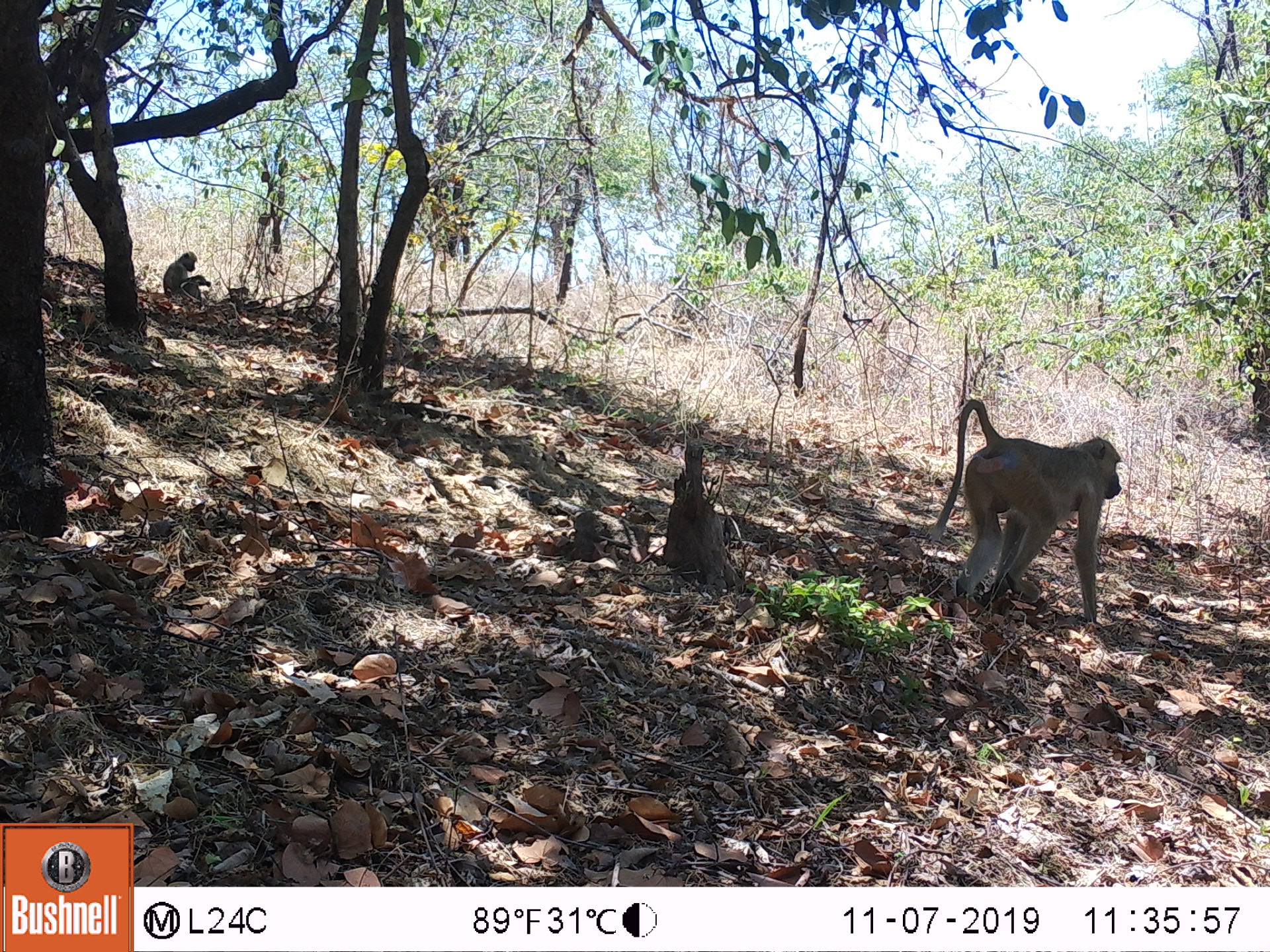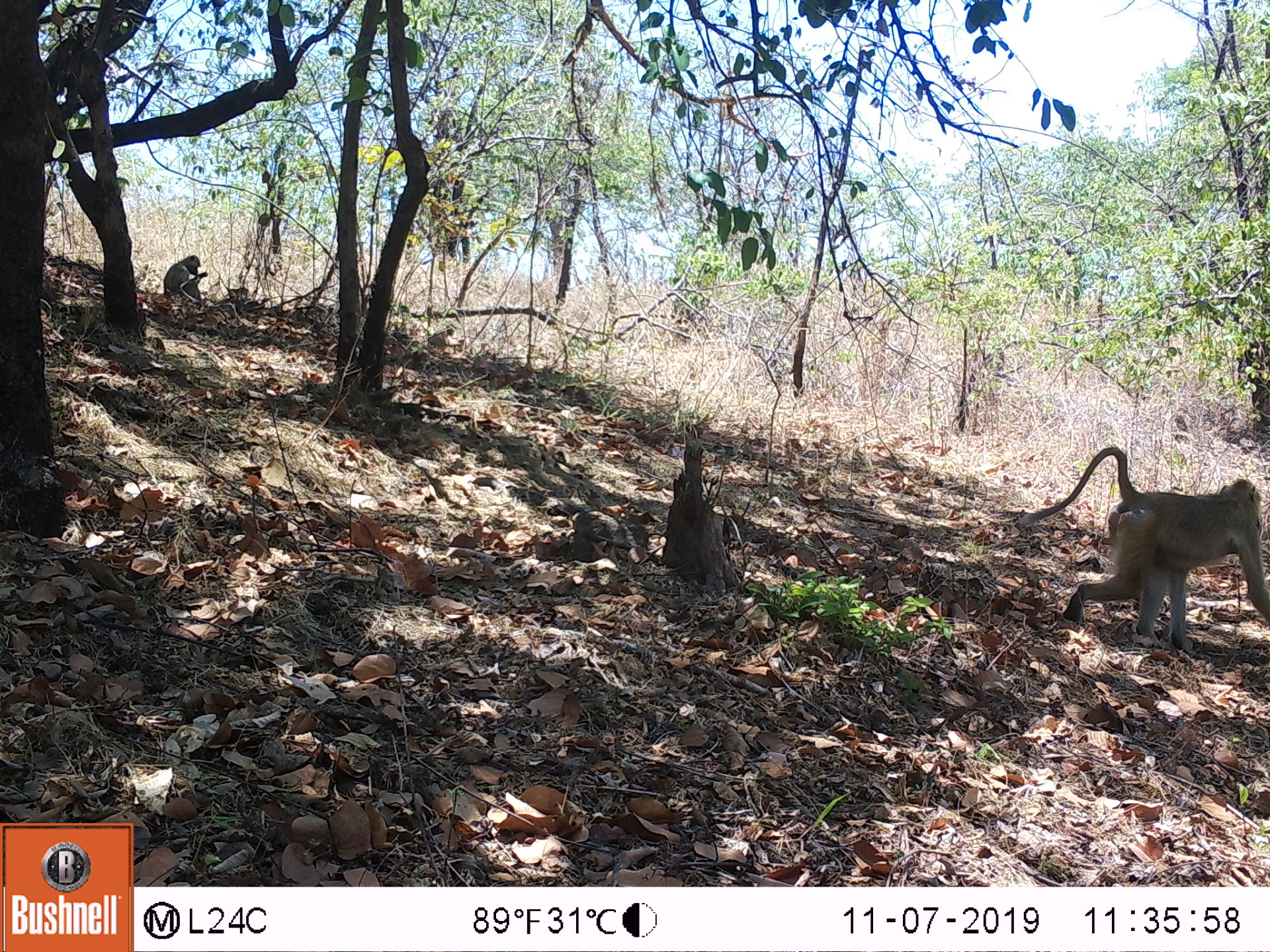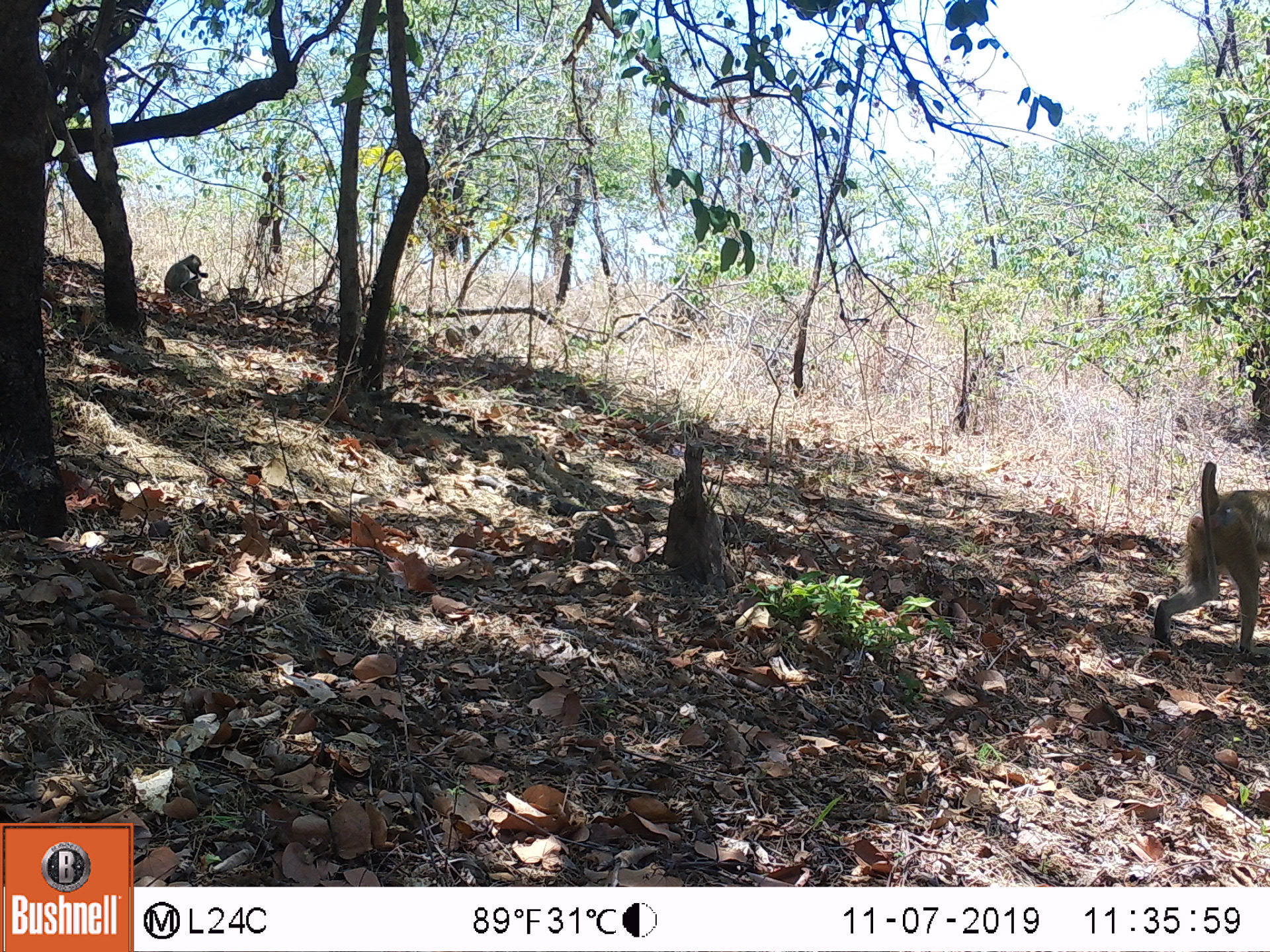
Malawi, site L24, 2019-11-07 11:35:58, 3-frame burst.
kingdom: Animalia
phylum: Chordata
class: Mammalia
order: Primates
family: Cercopithecidae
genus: Papio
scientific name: Papio cynocephalus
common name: yellow baboon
Yellow baboon (Papio cynocephalus), count 2.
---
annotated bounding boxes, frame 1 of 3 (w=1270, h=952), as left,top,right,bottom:
yellow baboon: 937,394,1126,619; 158,247,212,300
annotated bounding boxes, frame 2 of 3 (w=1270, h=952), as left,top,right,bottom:
yellow baboon: 1027,441,1270,660; 147,246,209,306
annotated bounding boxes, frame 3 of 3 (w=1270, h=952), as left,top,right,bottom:
yellow baboon: 1153,457,1262,651; 160,249,211,303